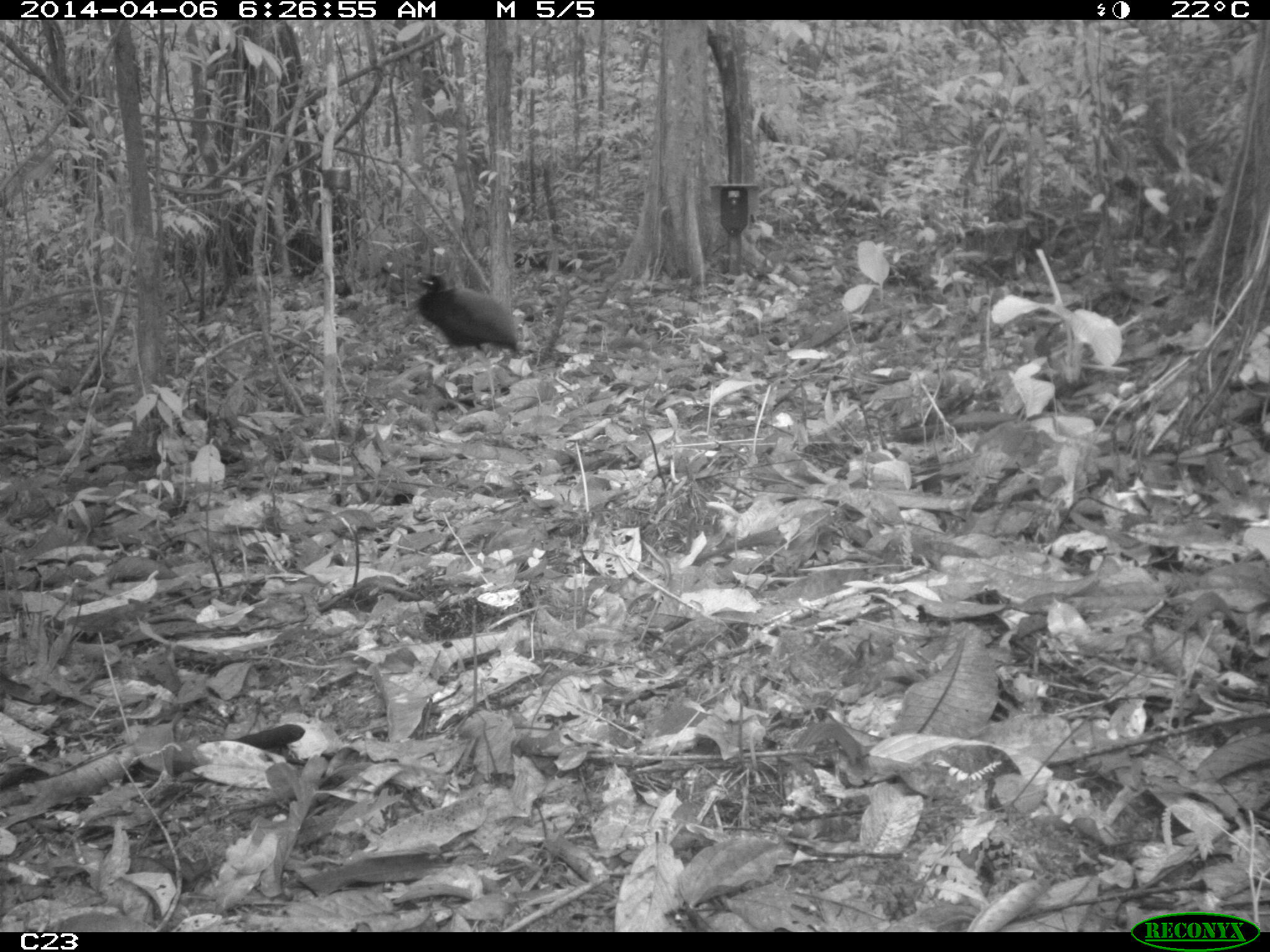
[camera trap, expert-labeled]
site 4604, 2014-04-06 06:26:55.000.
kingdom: Animalia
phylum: Chordata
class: Aves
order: Gruiformes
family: Psophiidae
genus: Psophia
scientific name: Psophia crepitans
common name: gray-winged trumpeter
Psophia crepitans (gray-winged trumpeter), count 2, age adult.